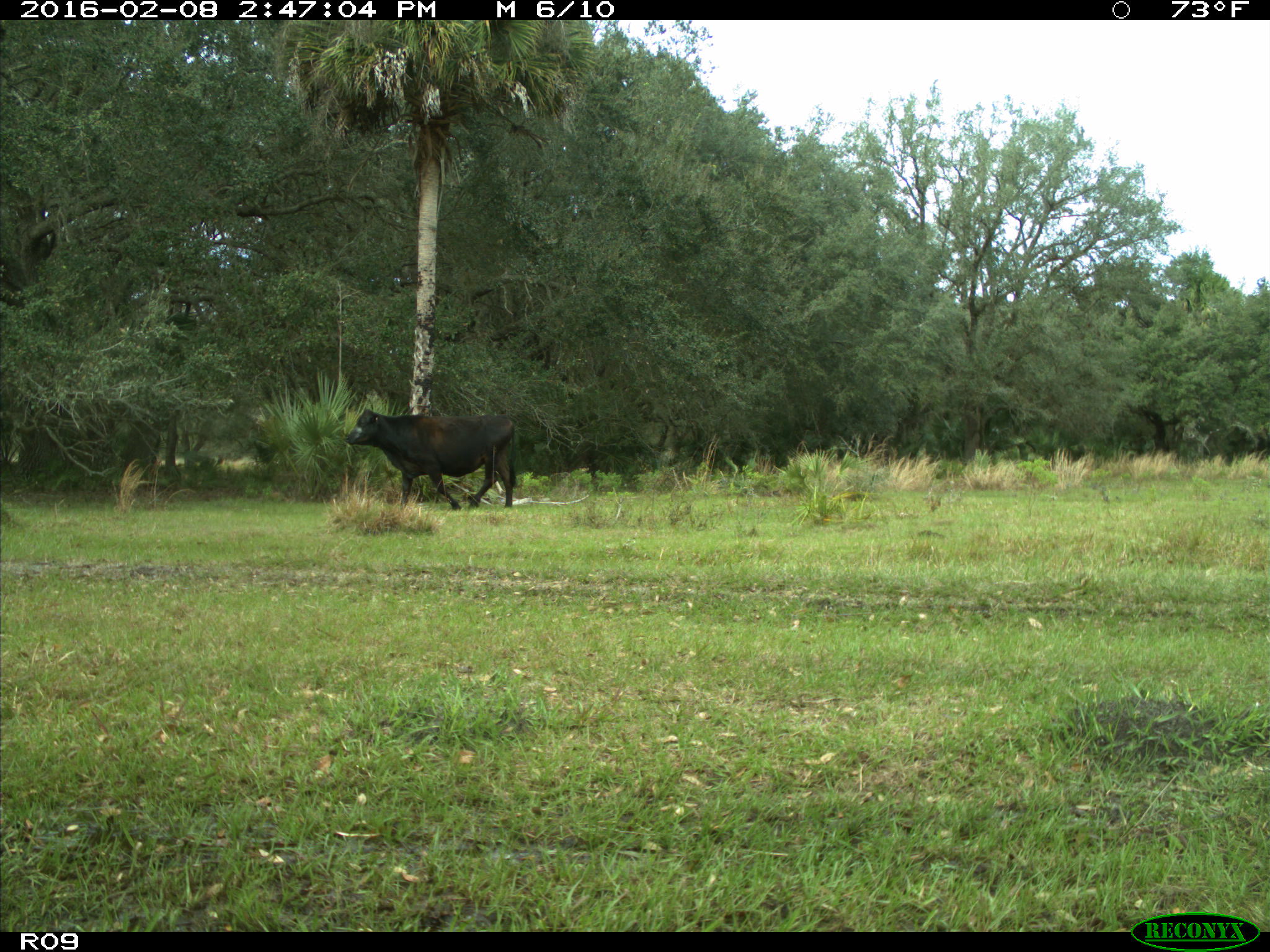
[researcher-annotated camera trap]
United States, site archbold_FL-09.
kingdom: Animalia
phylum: Chordata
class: Mammalia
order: Artiodactyla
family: Bovidae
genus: Bos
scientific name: Bos taurus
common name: domestic cow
Bos taurus (domestic cow).